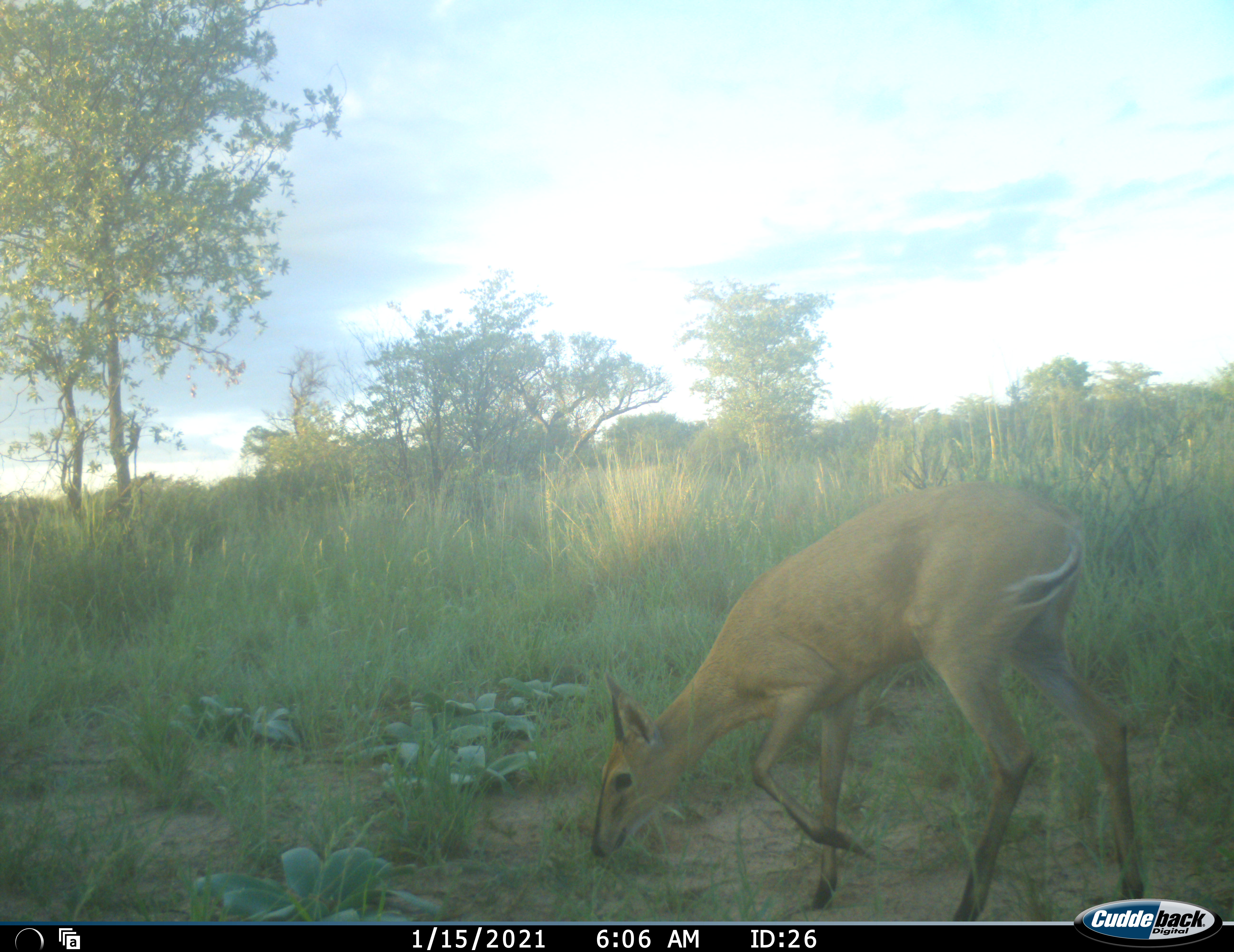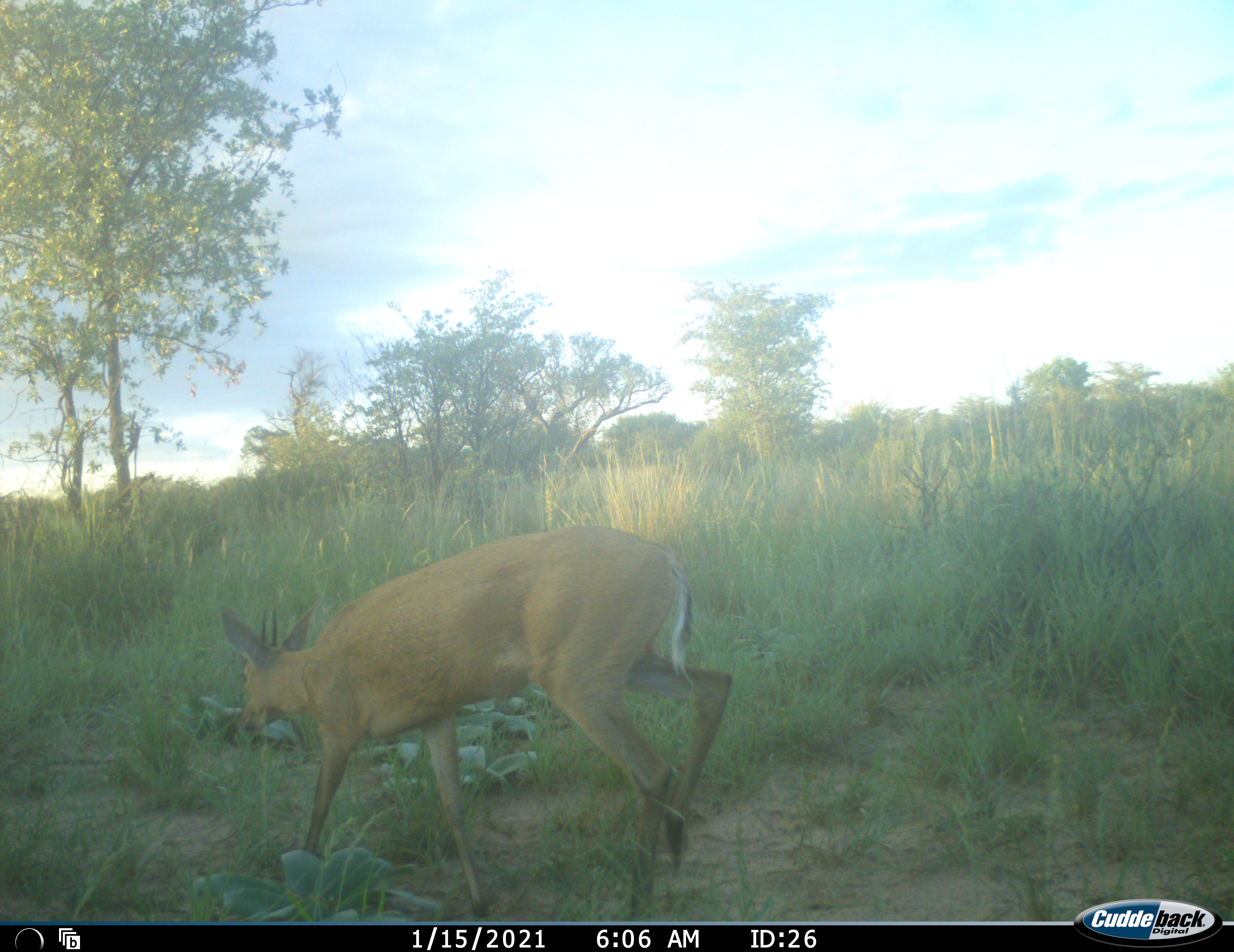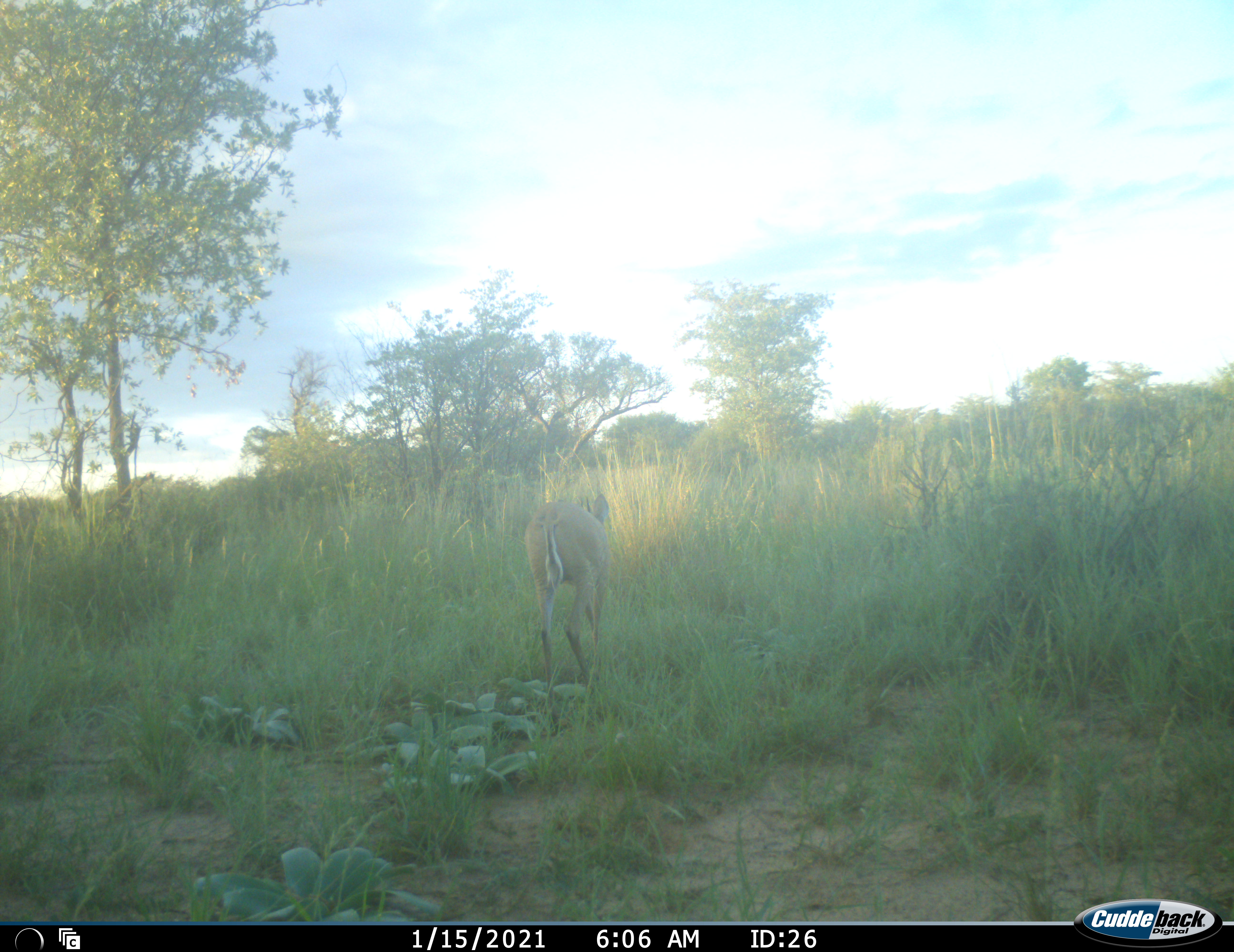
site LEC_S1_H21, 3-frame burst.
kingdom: Animalia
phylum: Chordata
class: Mammalia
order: Artiodactyla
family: Bovidae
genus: Sylvicapra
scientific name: Sylvicapra grimmia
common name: common duiker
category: duikercommongrey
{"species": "duikercommongrey (common duiker) (Sylvicapra grimmia)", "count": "1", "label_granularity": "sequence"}